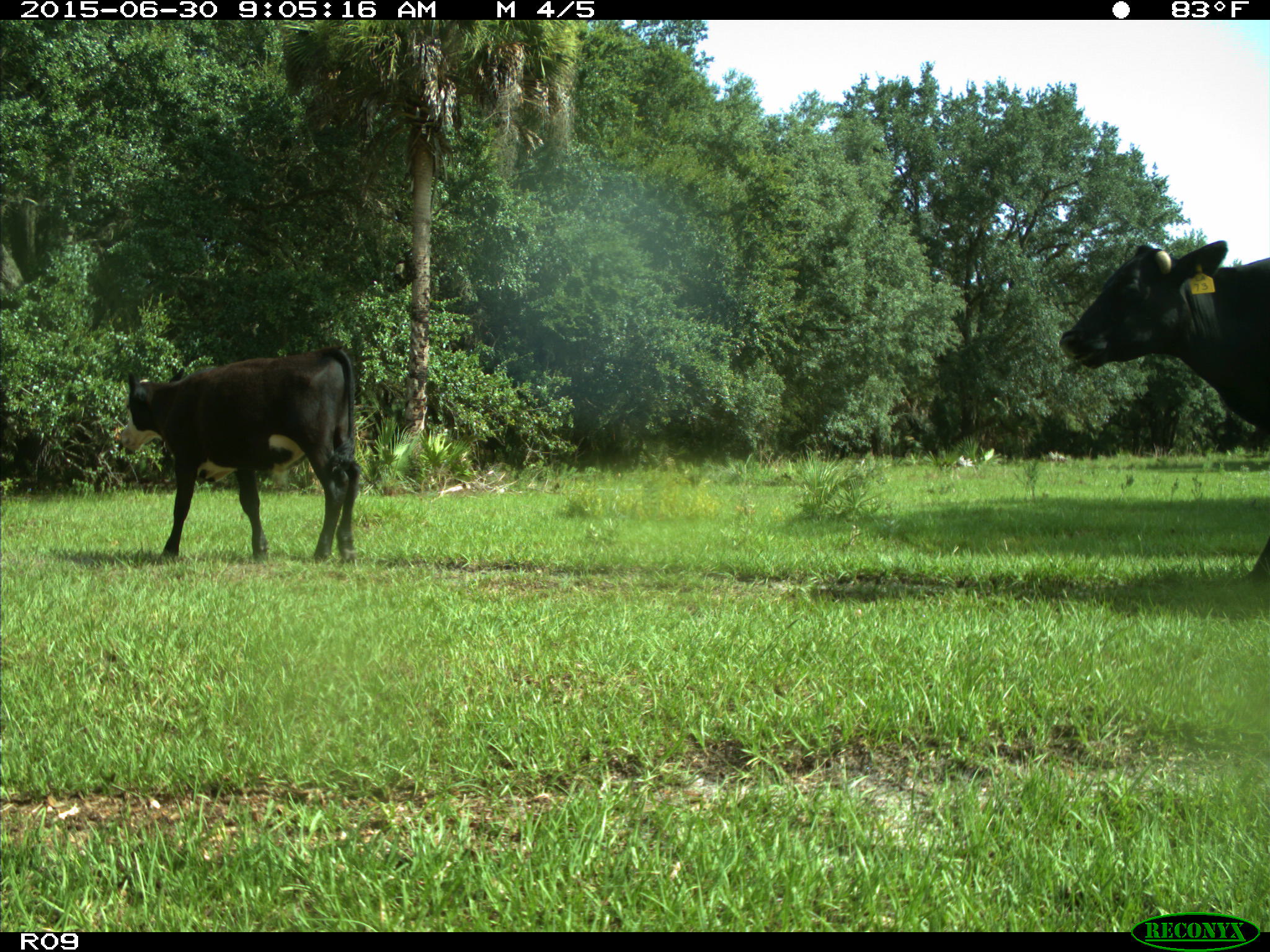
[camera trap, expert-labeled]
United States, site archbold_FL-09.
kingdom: Animalia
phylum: Chordata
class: Mammalia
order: Artiodactyla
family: Bovidae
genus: Bos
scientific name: Bos taurus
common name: domestic cow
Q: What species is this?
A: Bos taurus (domestic cow).